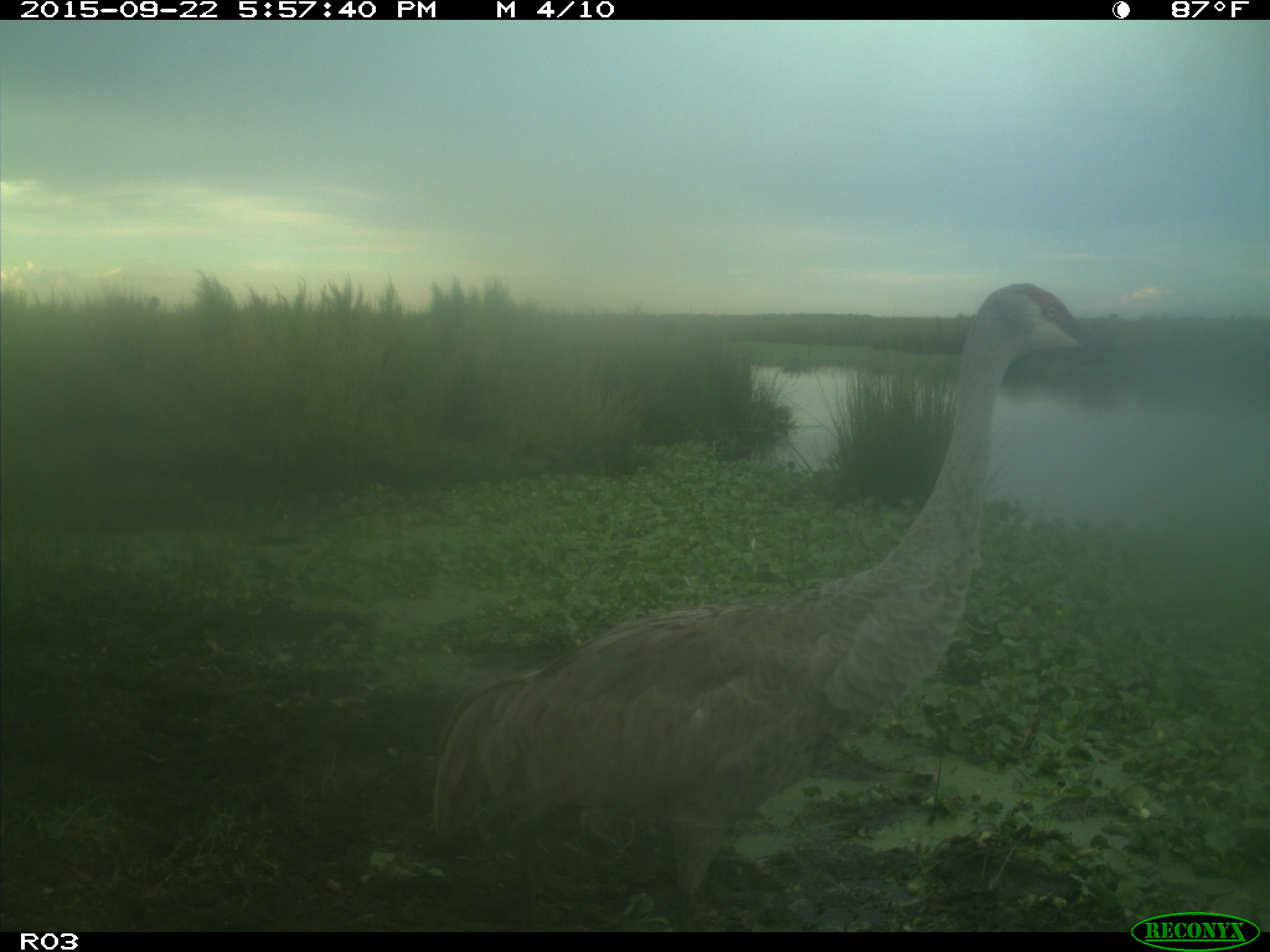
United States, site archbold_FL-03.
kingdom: Animalia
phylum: Chordata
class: Aves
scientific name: Aves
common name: birds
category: unidentified bird